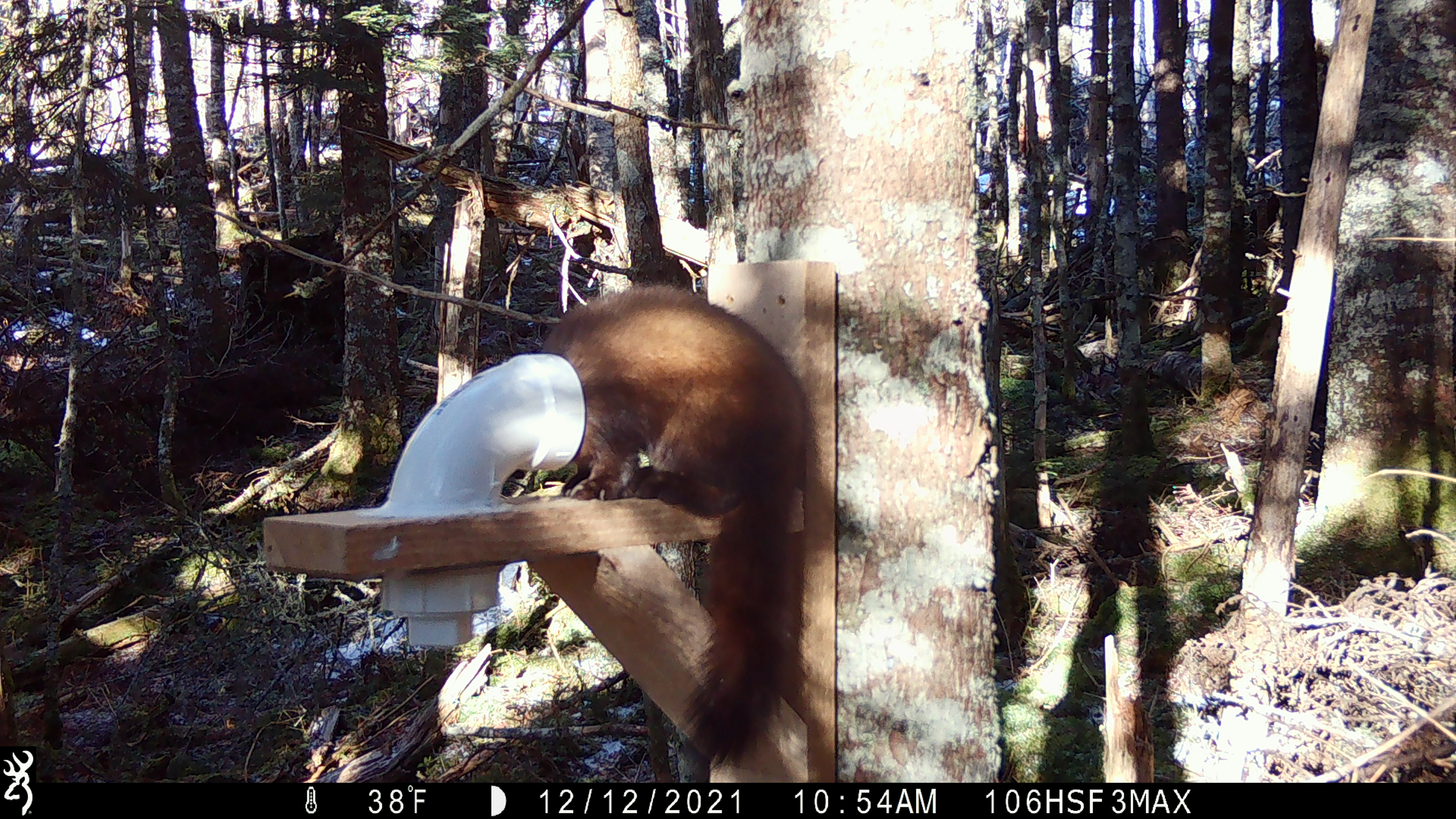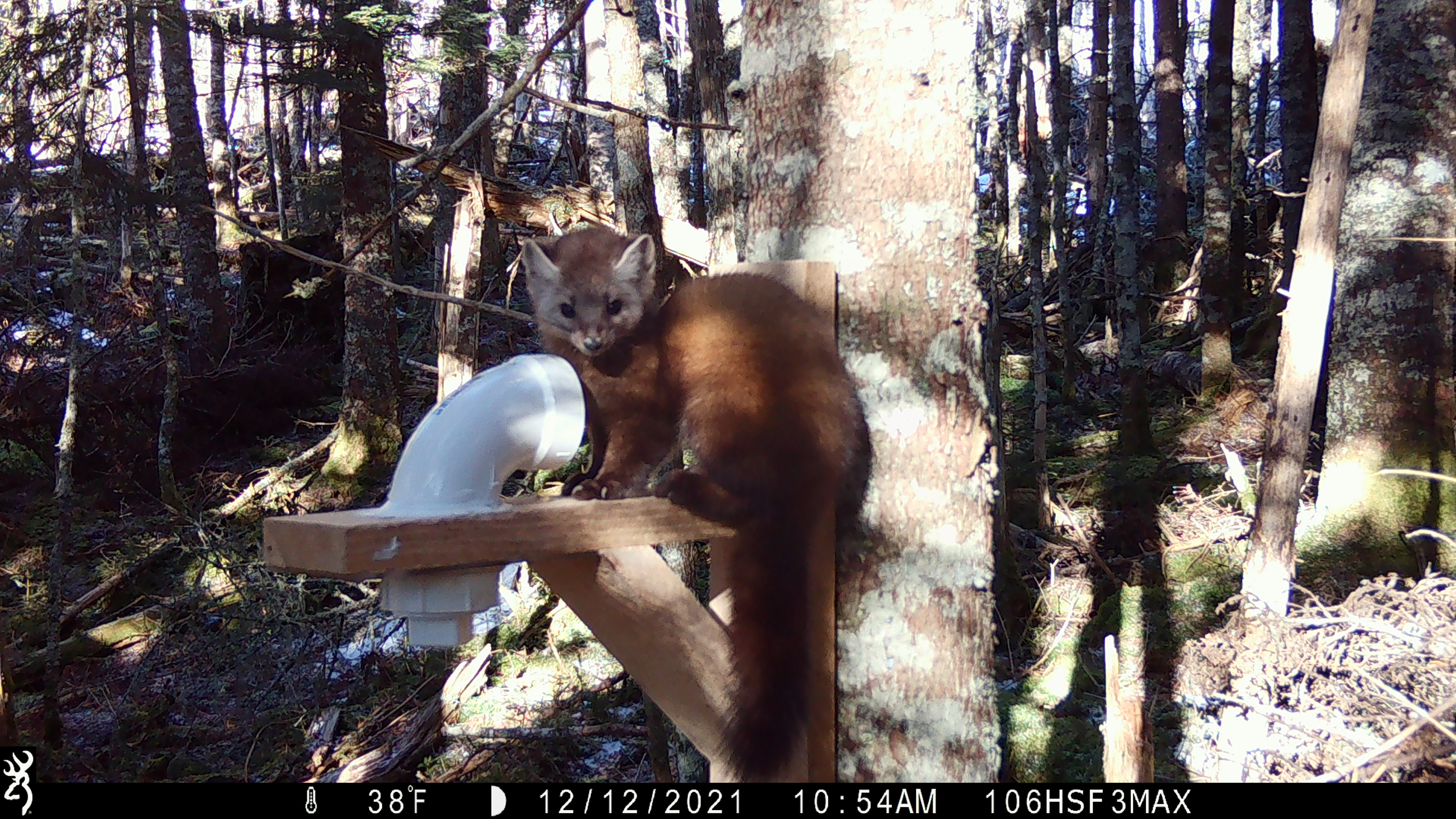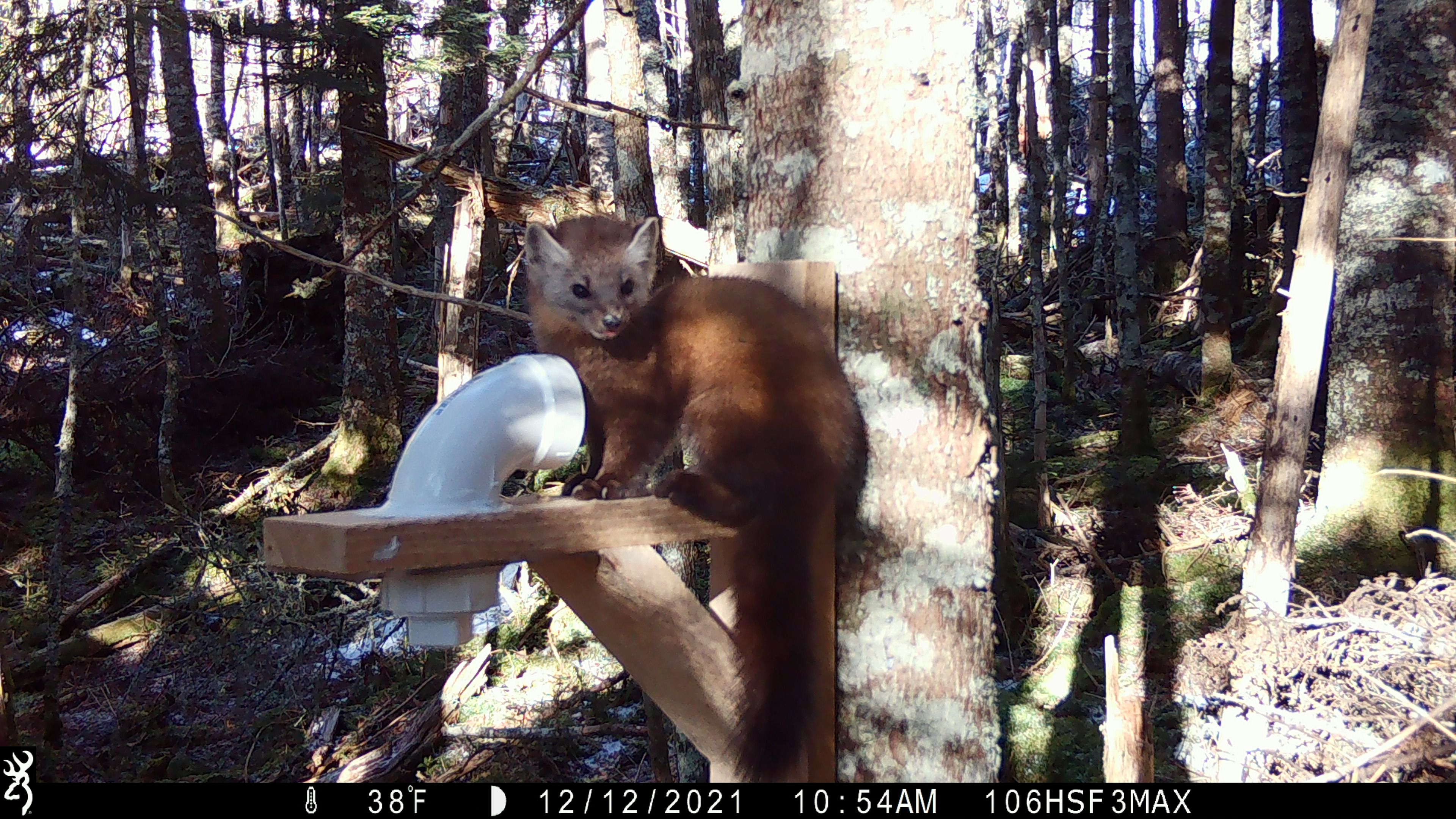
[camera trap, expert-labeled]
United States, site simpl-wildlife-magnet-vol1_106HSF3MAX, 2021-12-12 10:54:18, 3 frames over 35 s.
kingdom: Animalia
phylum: Chordata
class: Mammalia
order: Carnivora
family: Mustelidae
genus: Martes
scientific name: Martes americana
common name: american marten